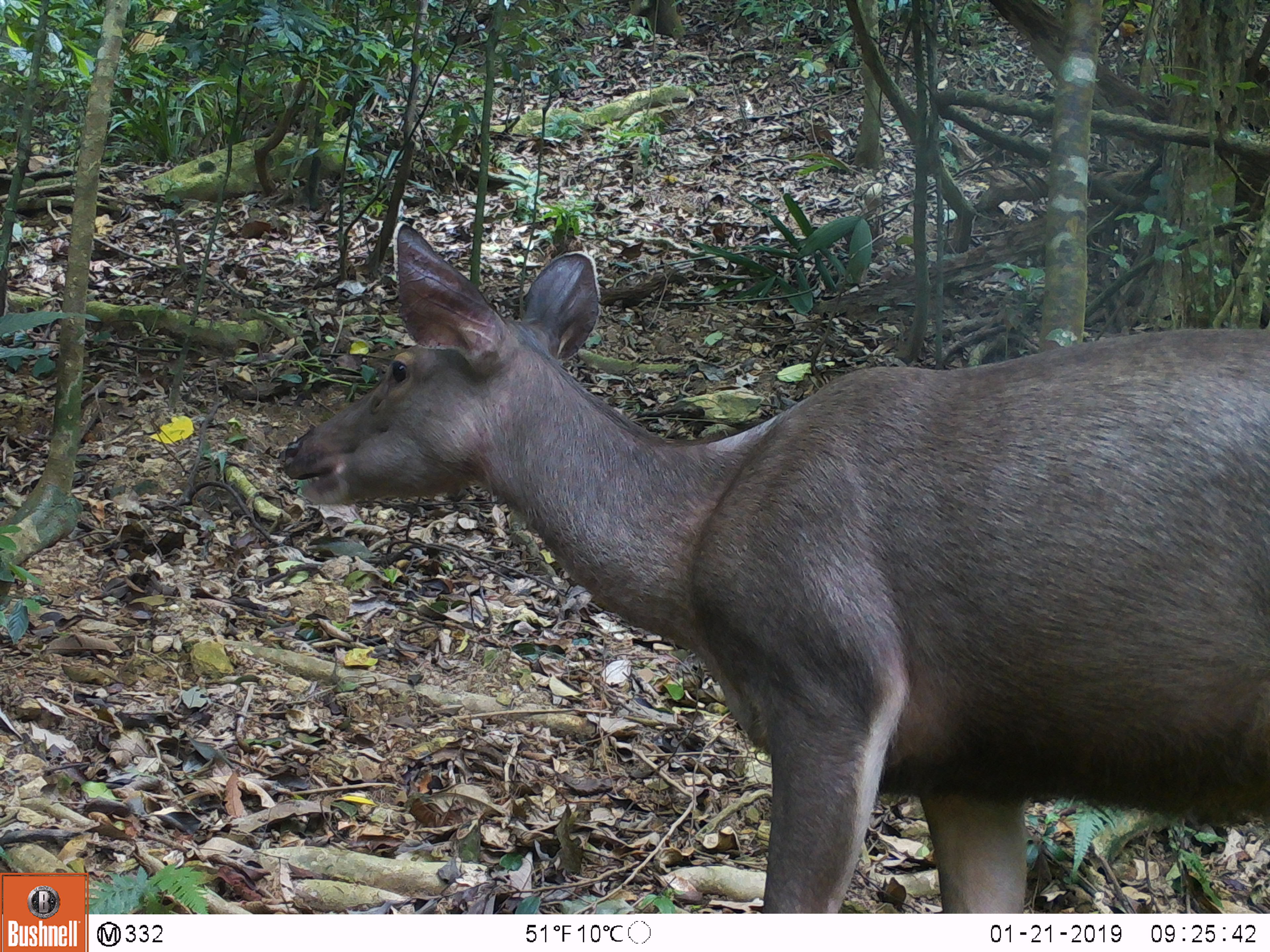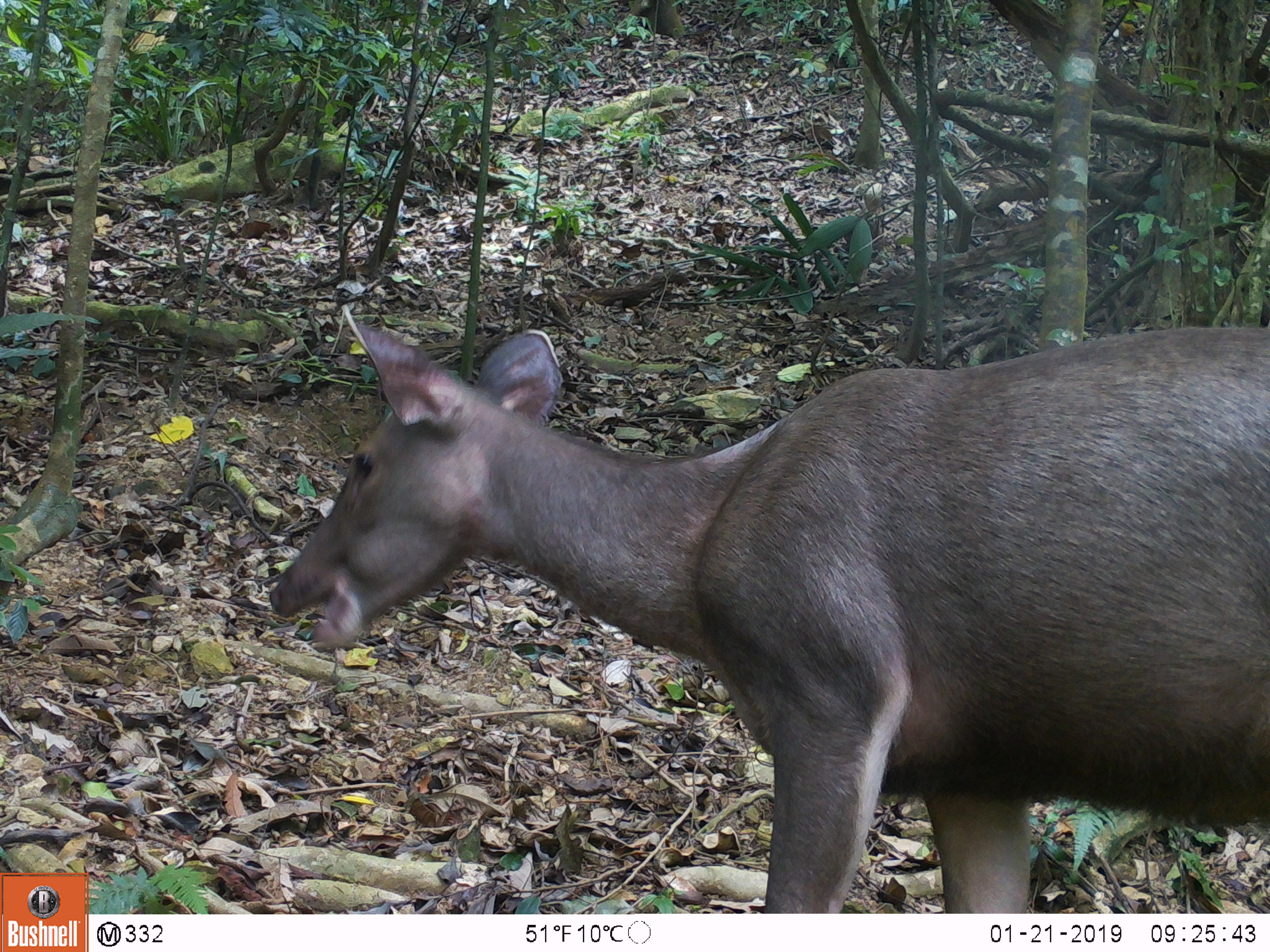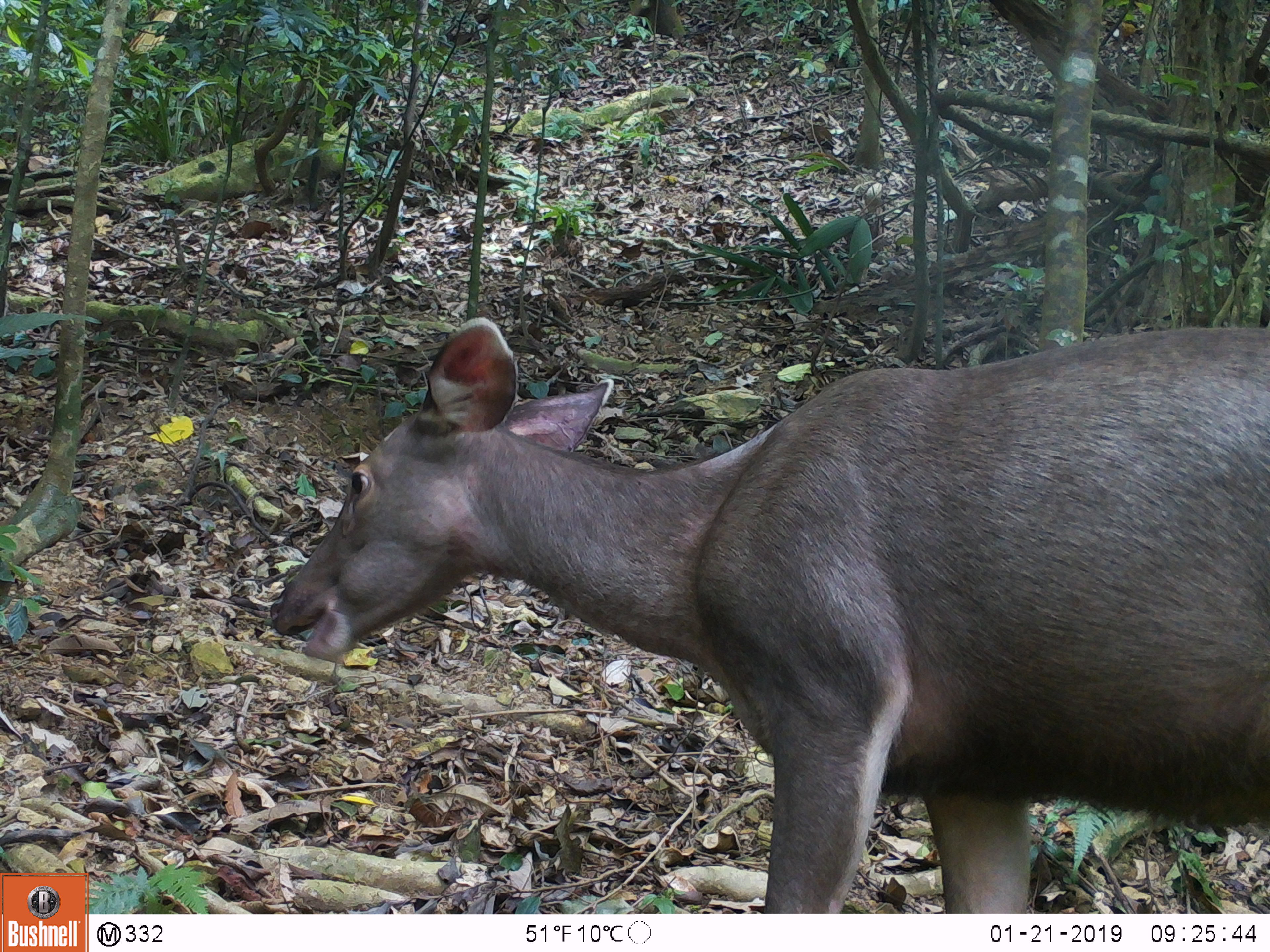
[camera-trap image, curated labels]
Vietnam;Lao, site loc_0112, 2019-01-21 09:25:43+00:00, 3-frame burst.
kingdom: Animalia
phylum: Chordata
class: Mammalia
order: Artiodactyla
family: Cervidae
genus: Rusa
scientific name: Rusa unicolor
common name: sambar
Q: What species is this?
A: Sambar (Rusa unicolor).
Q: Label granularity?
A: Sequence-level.